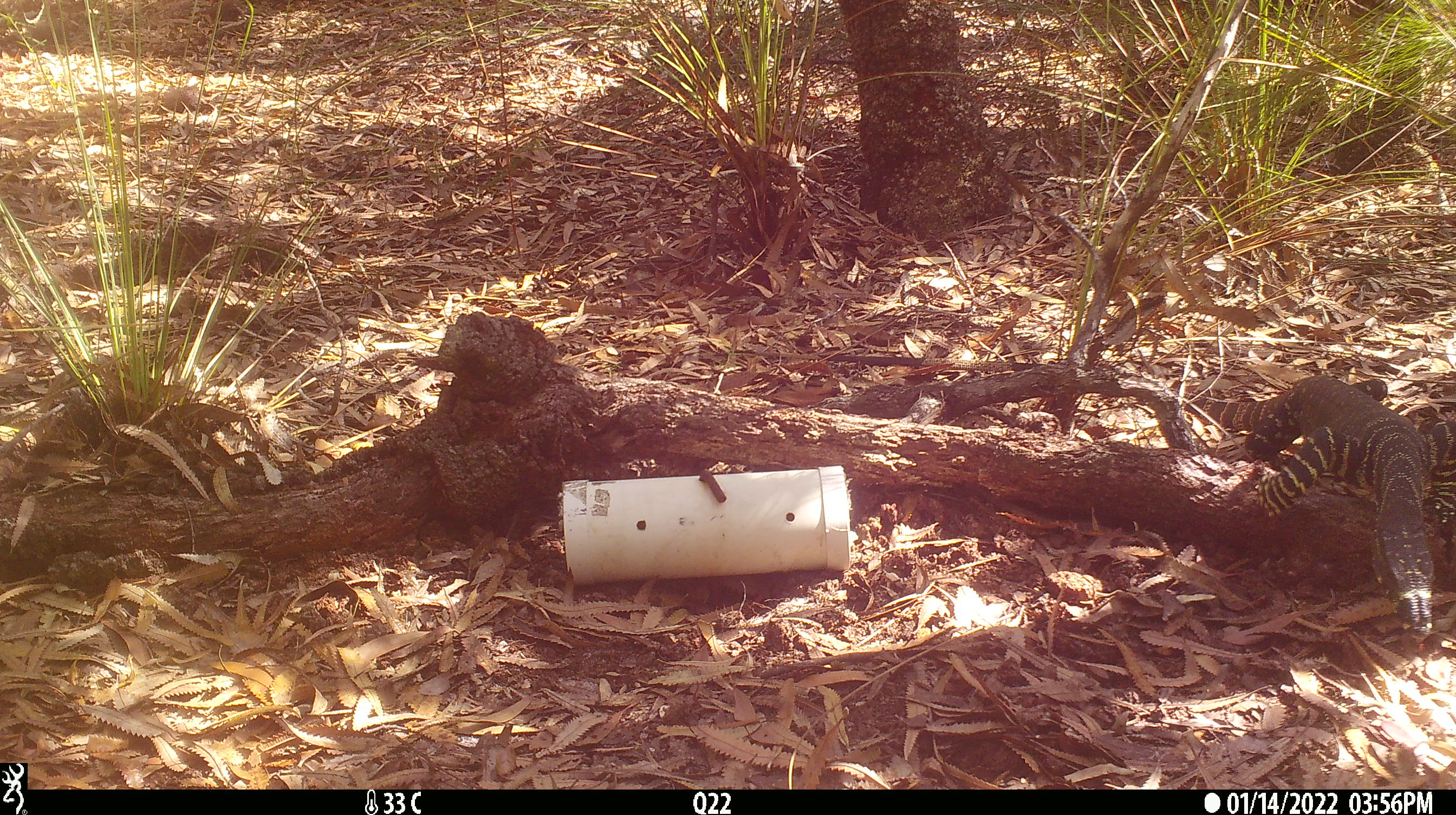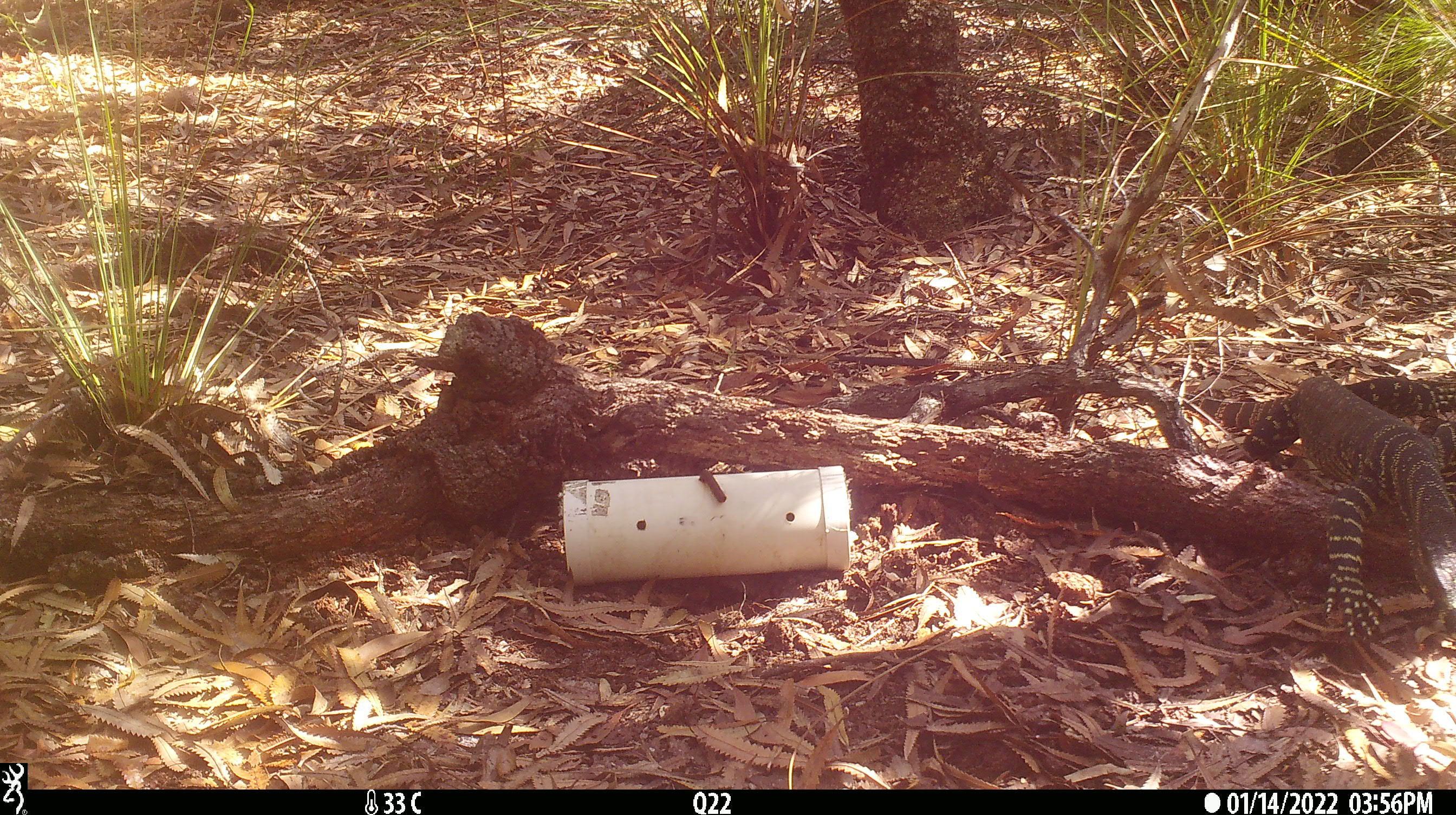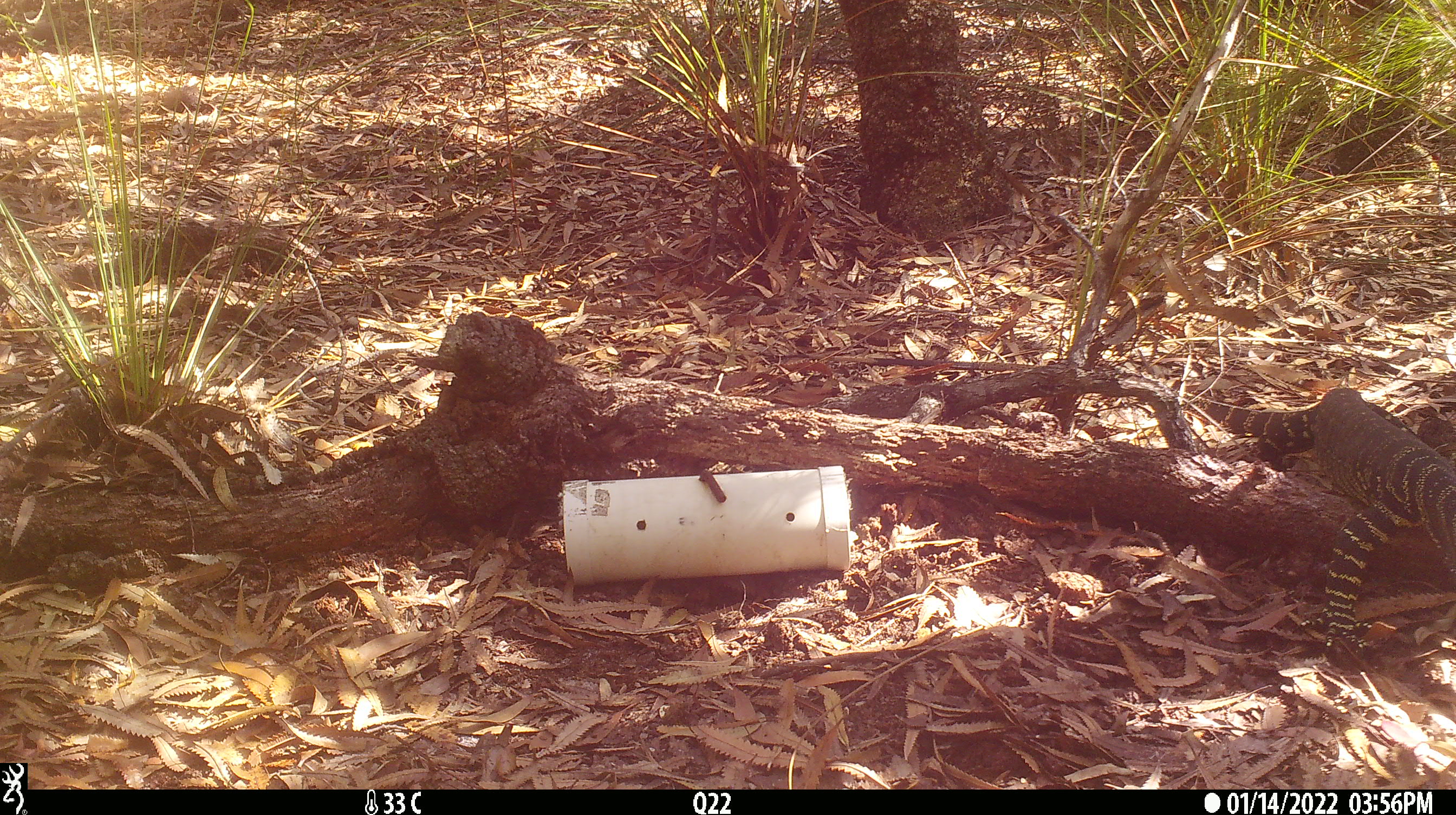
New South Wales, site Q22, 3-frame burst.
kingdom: Animalia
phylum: Chordata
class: Reptilia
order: Squamata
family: Varanidae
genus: Varanus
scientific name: Varanus varius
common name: lace monitor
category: goanna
Goanna (lace monitor) (Varanus varius).